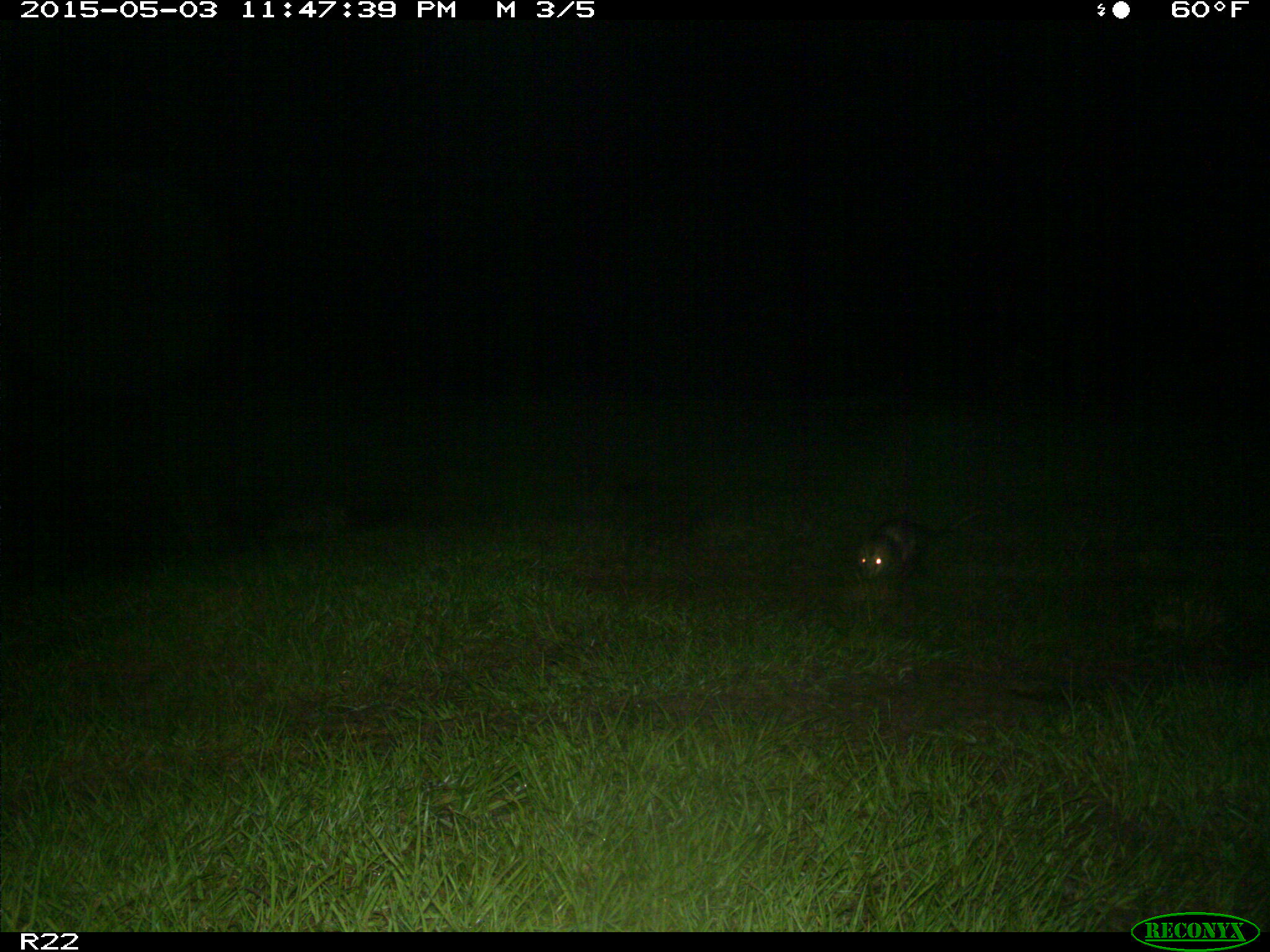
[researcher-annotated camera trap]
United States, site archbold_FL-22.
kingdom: Animalia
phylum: Chordata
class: Mammalia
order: Didelphimorphia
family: Didelphidae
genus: Didelphis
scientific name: Didelphis virginiana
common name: virginia opossum